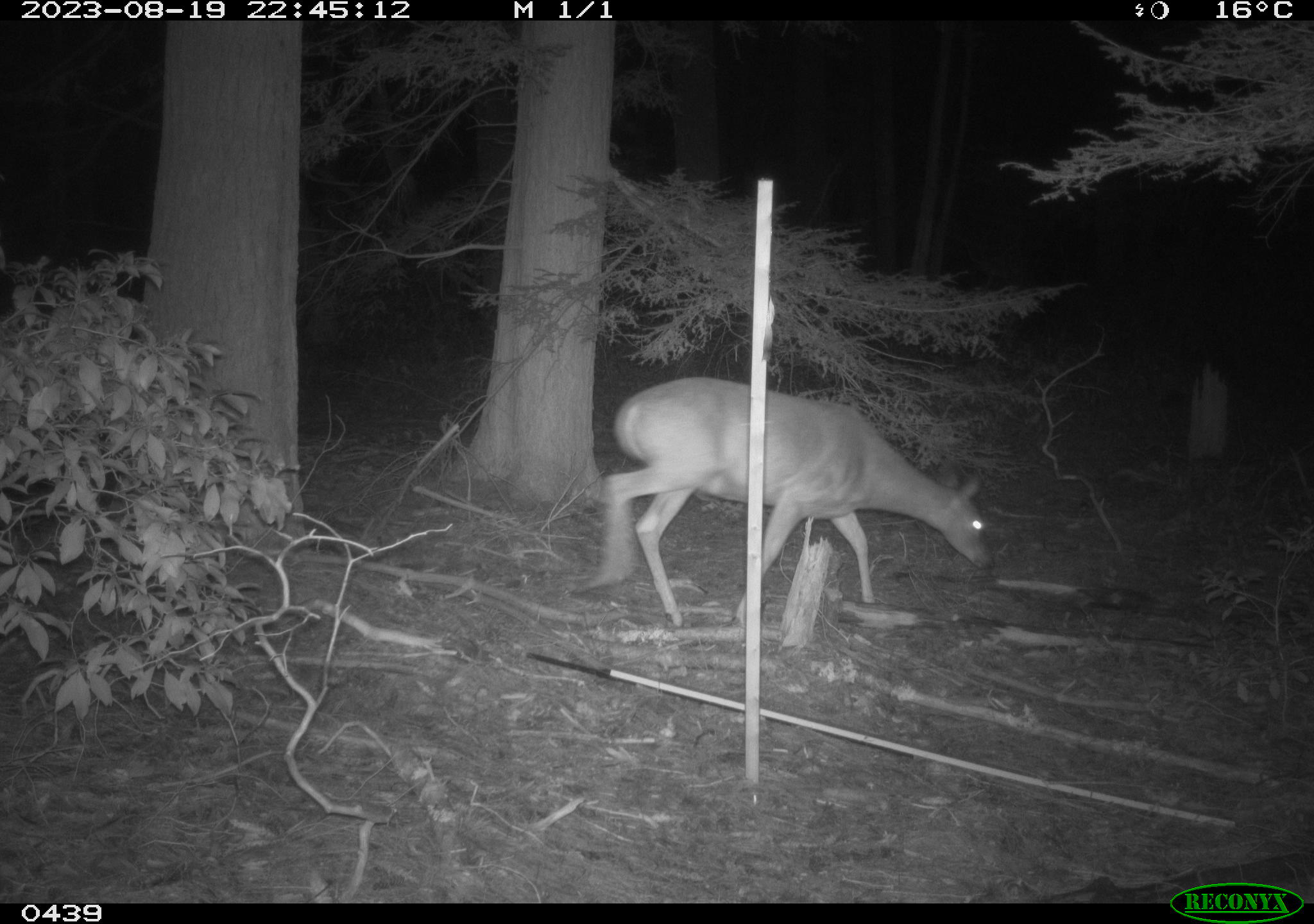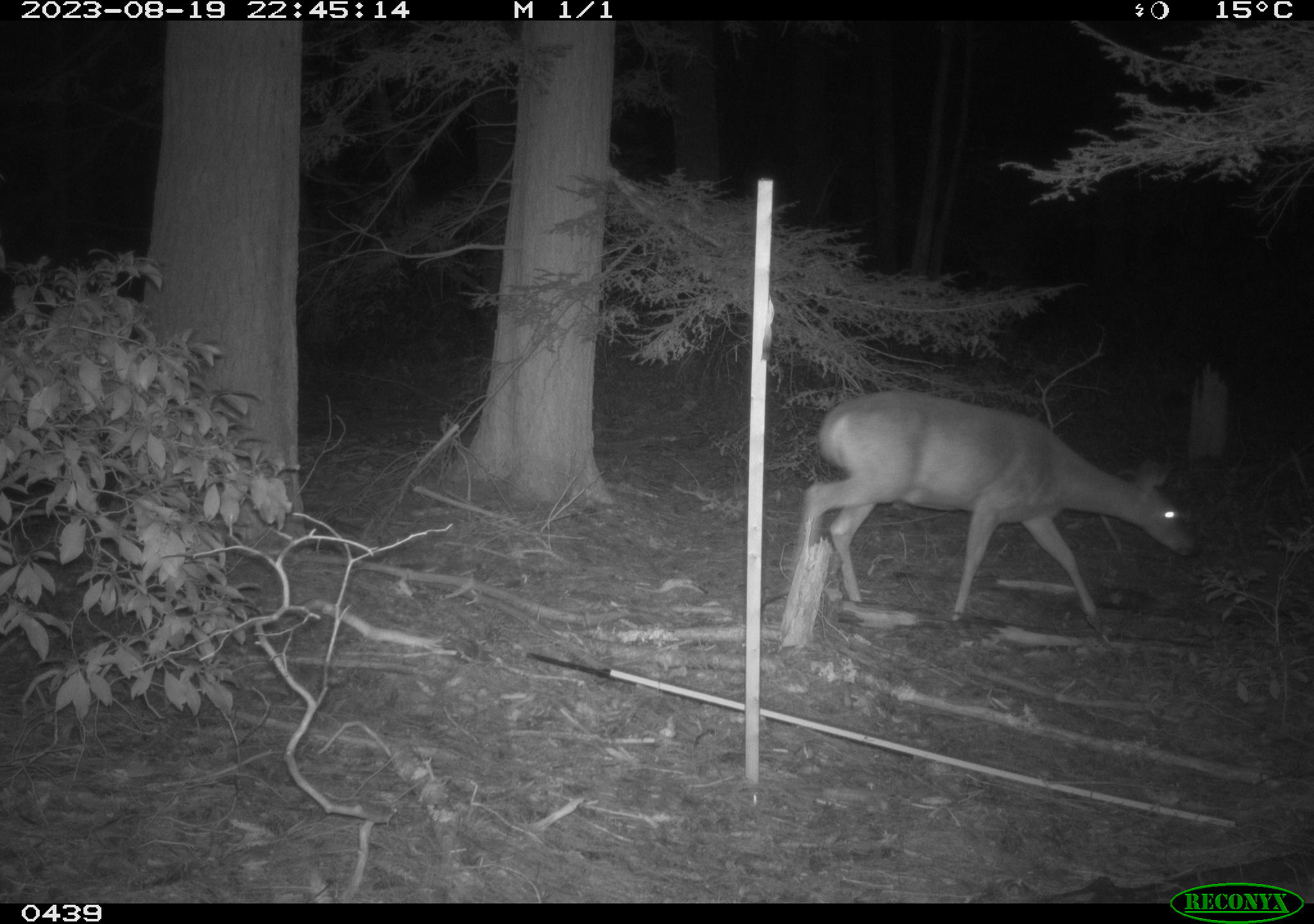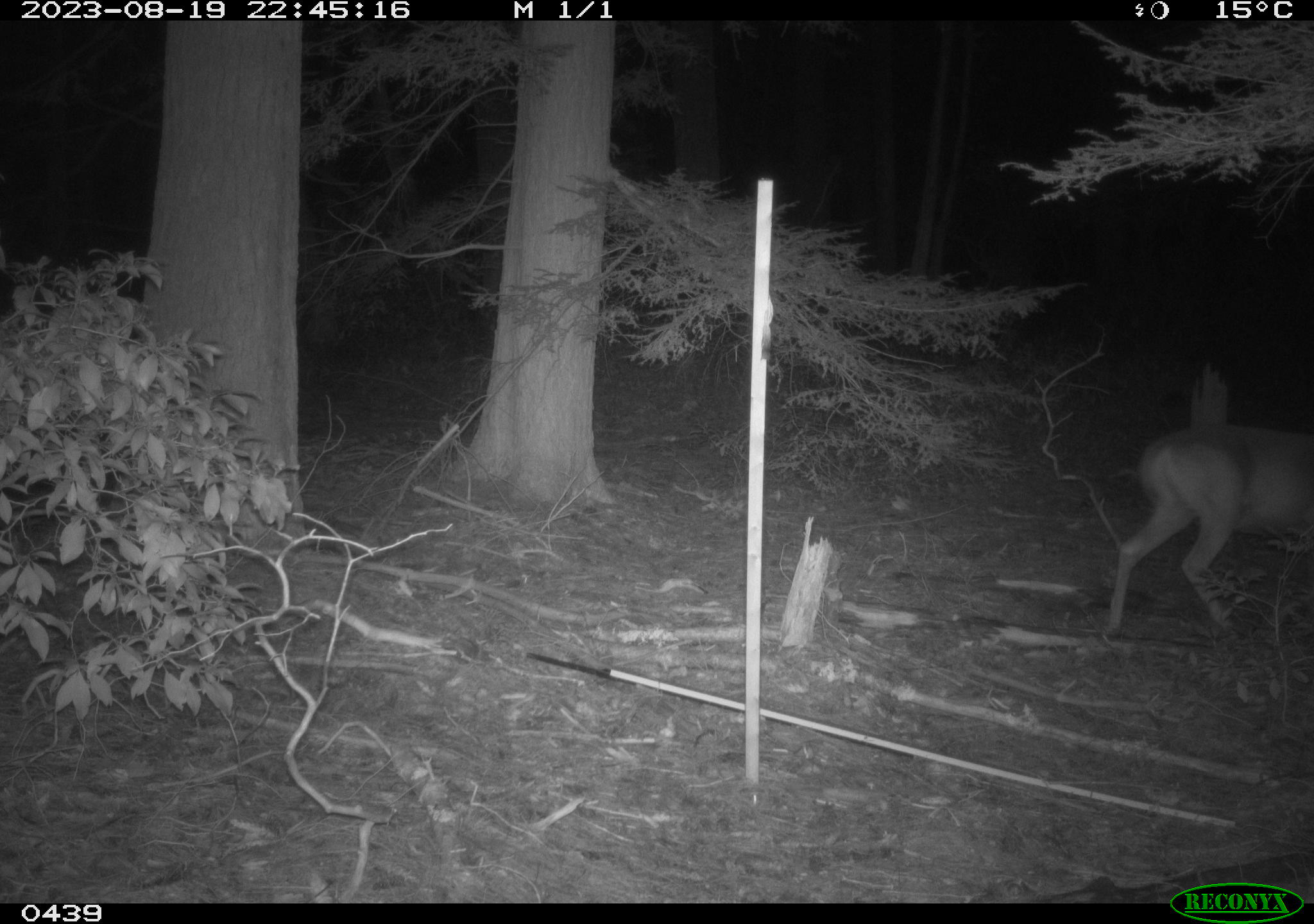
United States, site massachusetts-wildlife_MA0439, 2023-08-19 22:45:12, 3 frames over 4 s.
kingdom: Animalia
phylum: Chordata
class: Mammalia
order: Artiodactyla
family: Cervidae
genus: Odocoileus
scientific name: Odocoileus virginianus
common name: white-tailed deer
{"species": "white-tailed deer (Odocoileus virginianus)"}